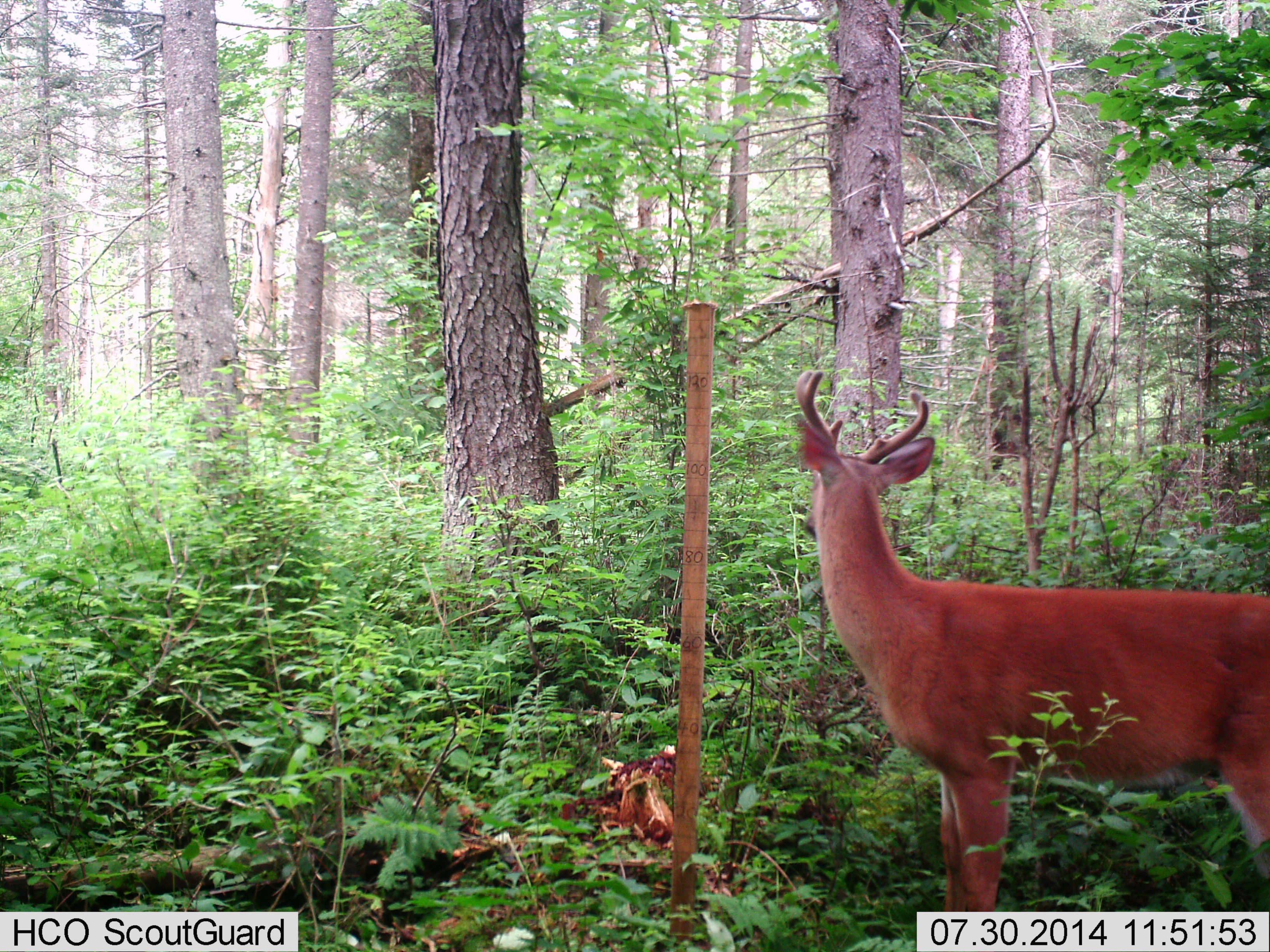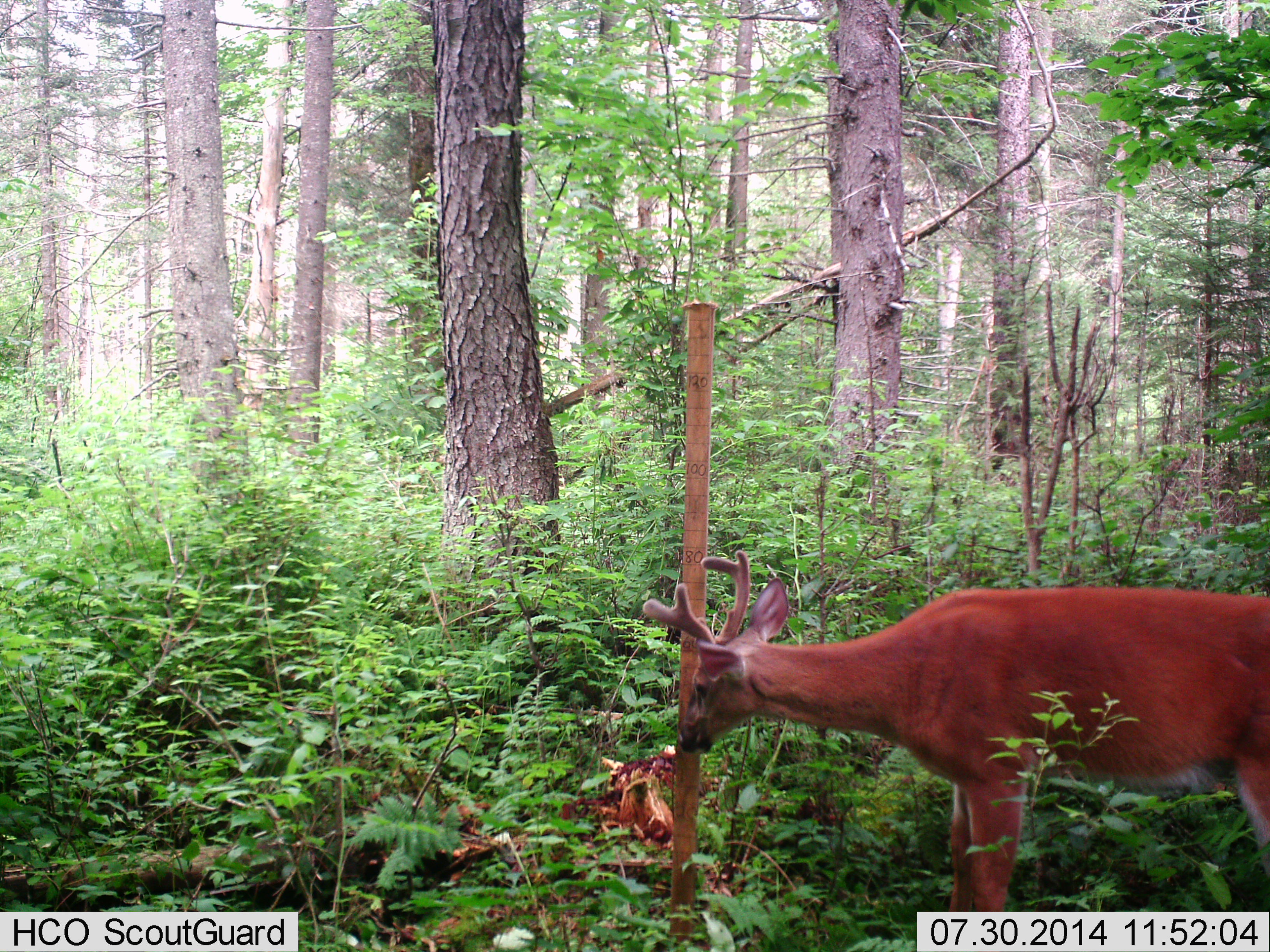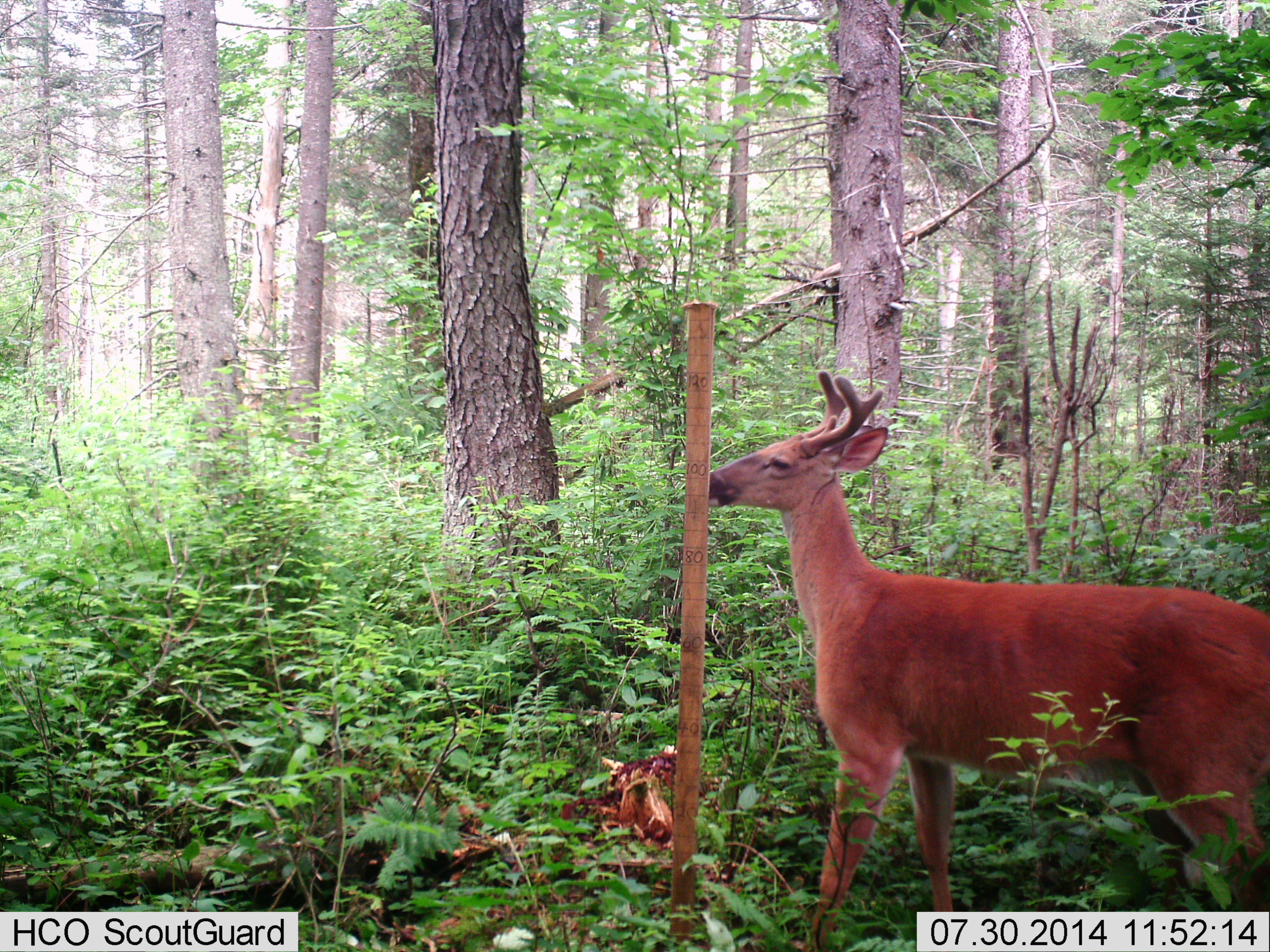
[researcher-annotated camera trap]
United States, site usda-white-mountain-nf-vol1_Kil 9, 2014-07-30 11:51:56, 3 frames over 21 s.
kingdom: Animalia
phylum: Chordata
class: Mammalia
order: Artiodactyla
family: Cervidae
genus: Odocoileus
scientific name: Odocoileus virginianus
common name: white-tailed deer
White-tailed deer (Odocoileus virginianus).